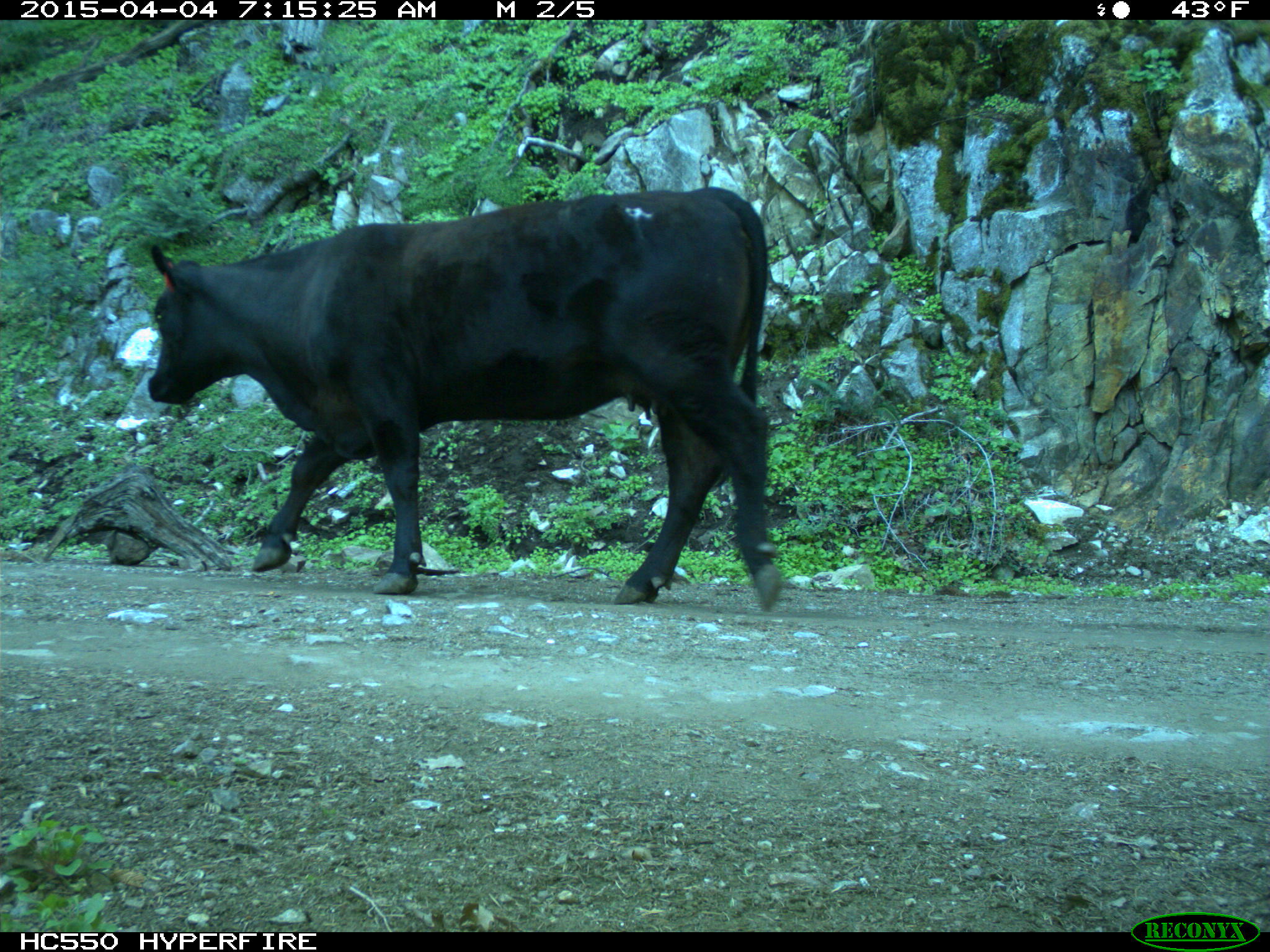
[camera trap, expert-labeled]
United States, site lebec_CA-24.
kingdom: Animalia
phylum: Chordata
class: Mammalia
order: Artiodactyla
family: Bovidae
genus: Bos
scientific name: Bos taurus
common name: domestic cow